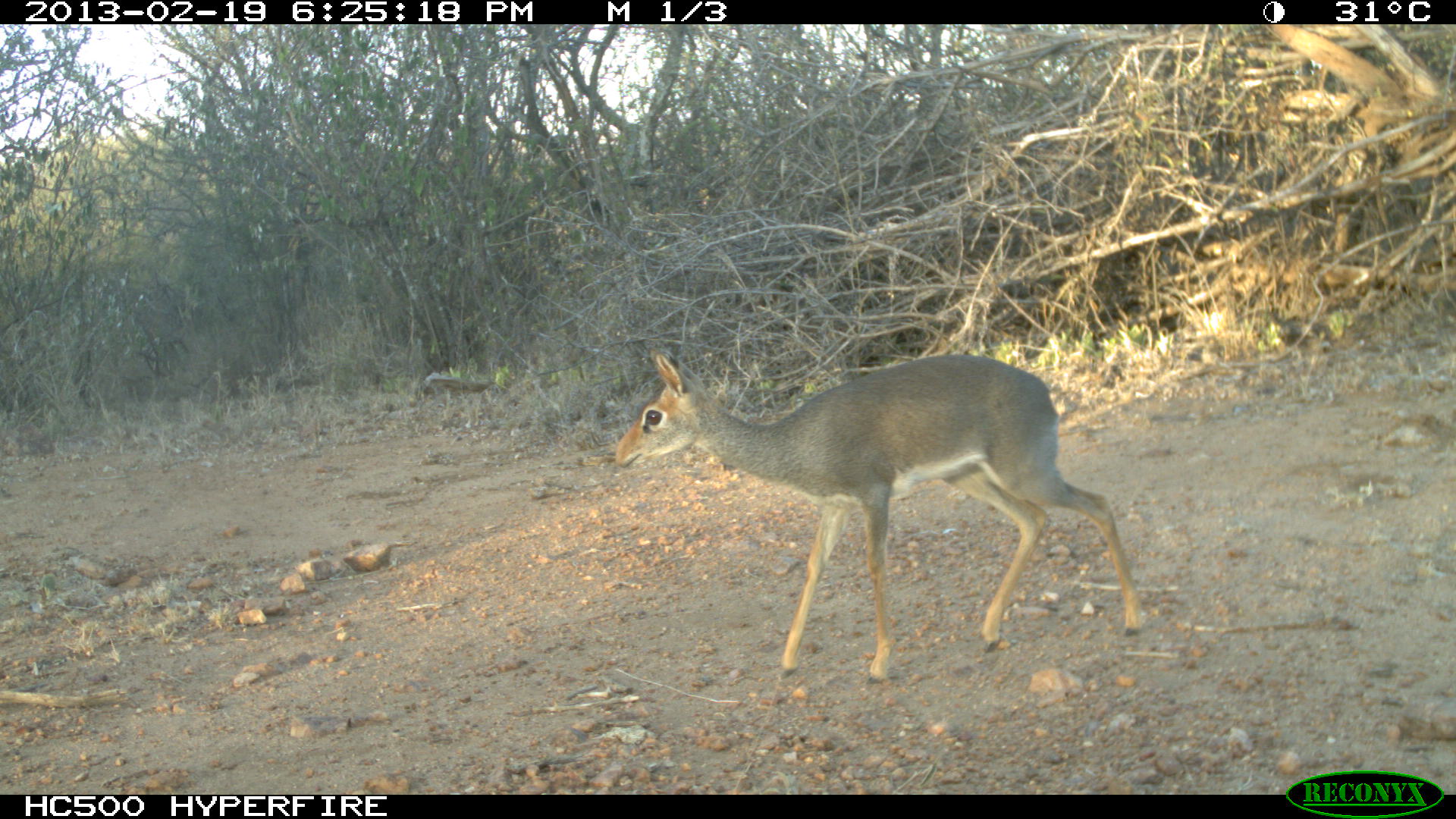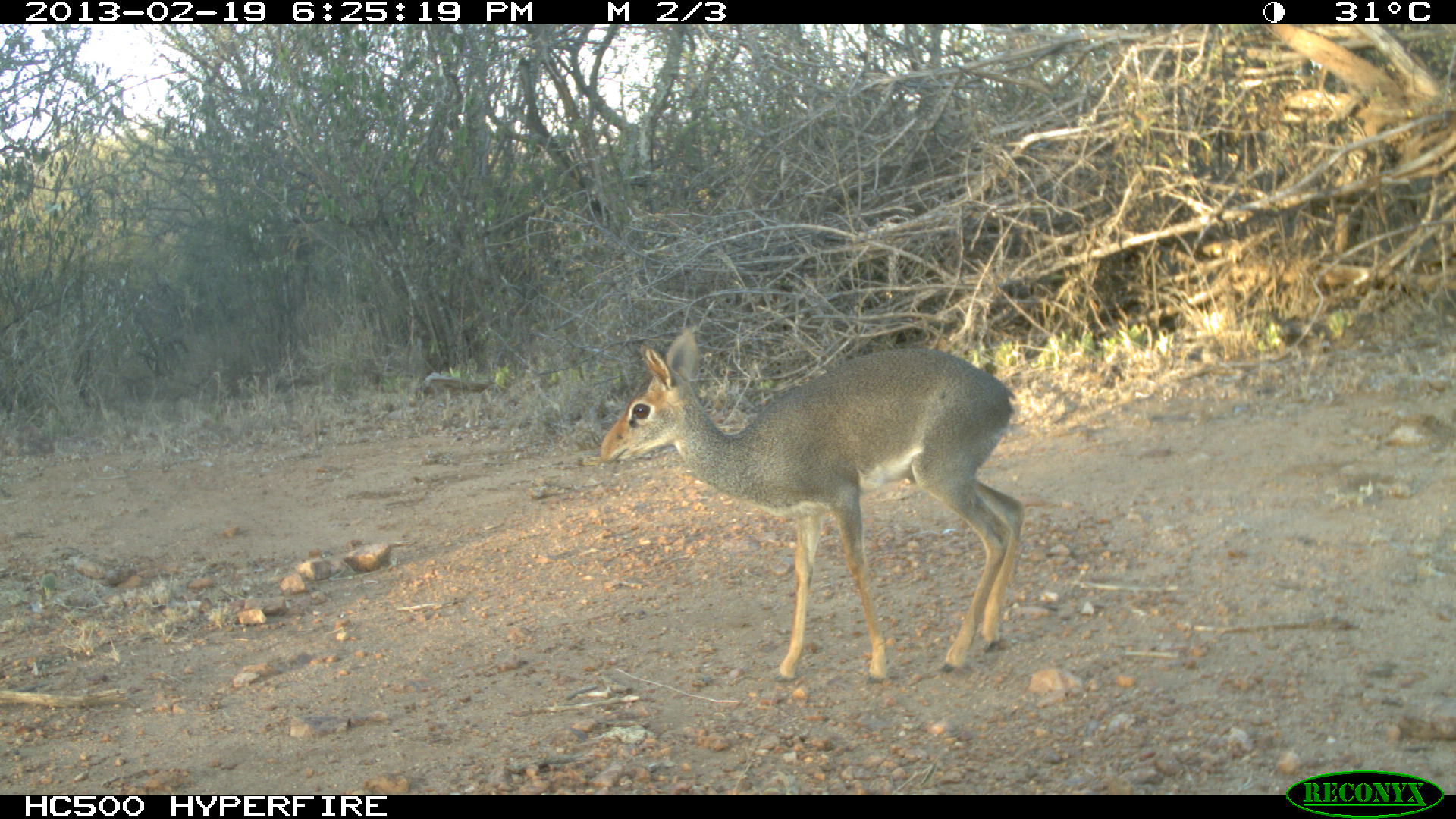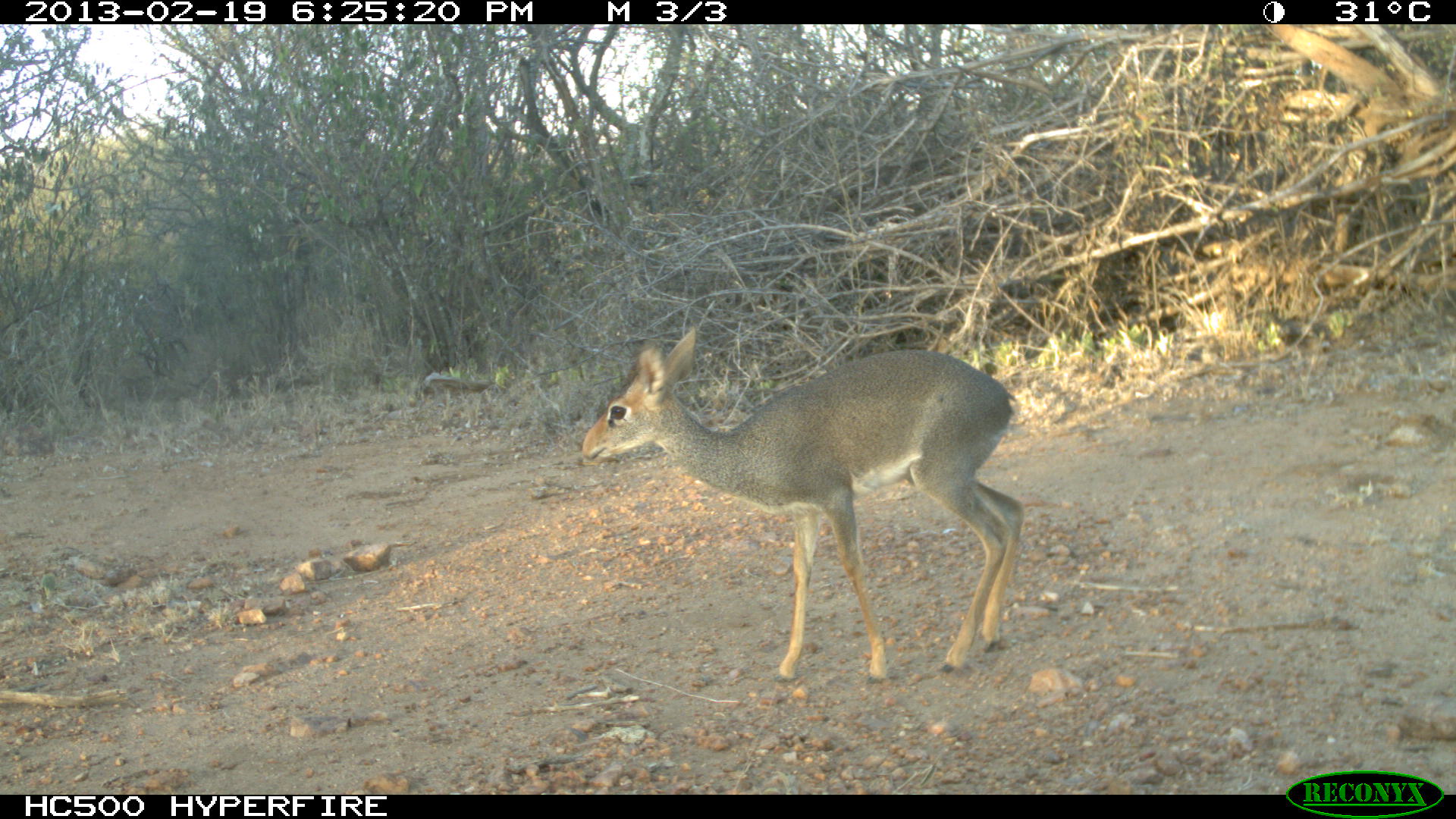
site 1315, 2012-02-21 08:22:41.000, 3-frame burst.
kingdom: Animalia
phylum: Chordata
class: Mammalia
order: Artiodactyla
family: Bovidae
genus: Madoqua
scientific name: Madoqua guentheri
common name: günther's dik-dik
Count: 1.